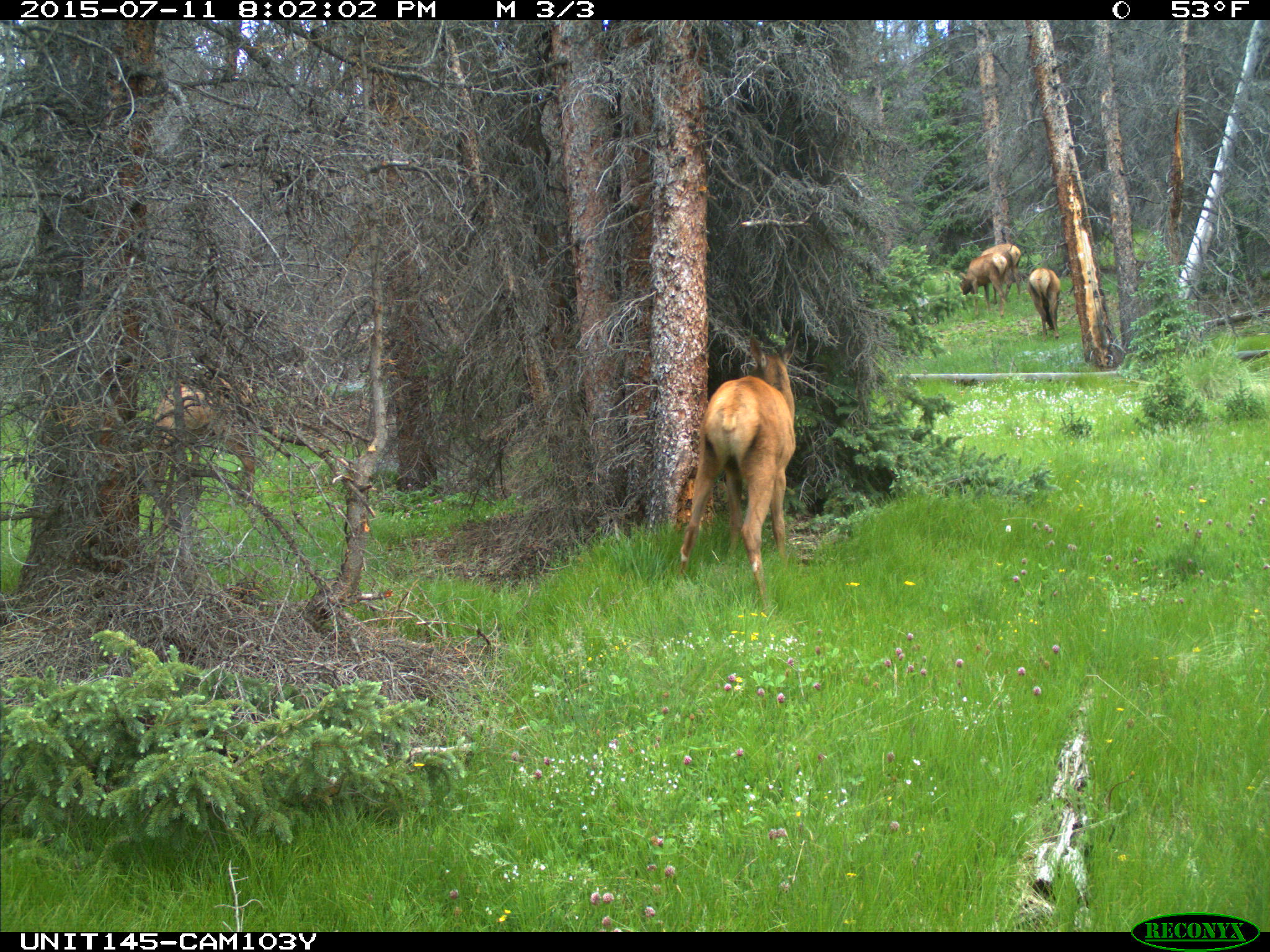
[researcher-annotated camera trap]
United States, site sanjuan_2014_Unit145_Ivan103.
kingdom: Animalia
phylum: Chordata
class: Mammalia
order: Artiodactyla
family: Cervidae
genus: Cervus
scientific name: Cervus elaphus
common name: red deer